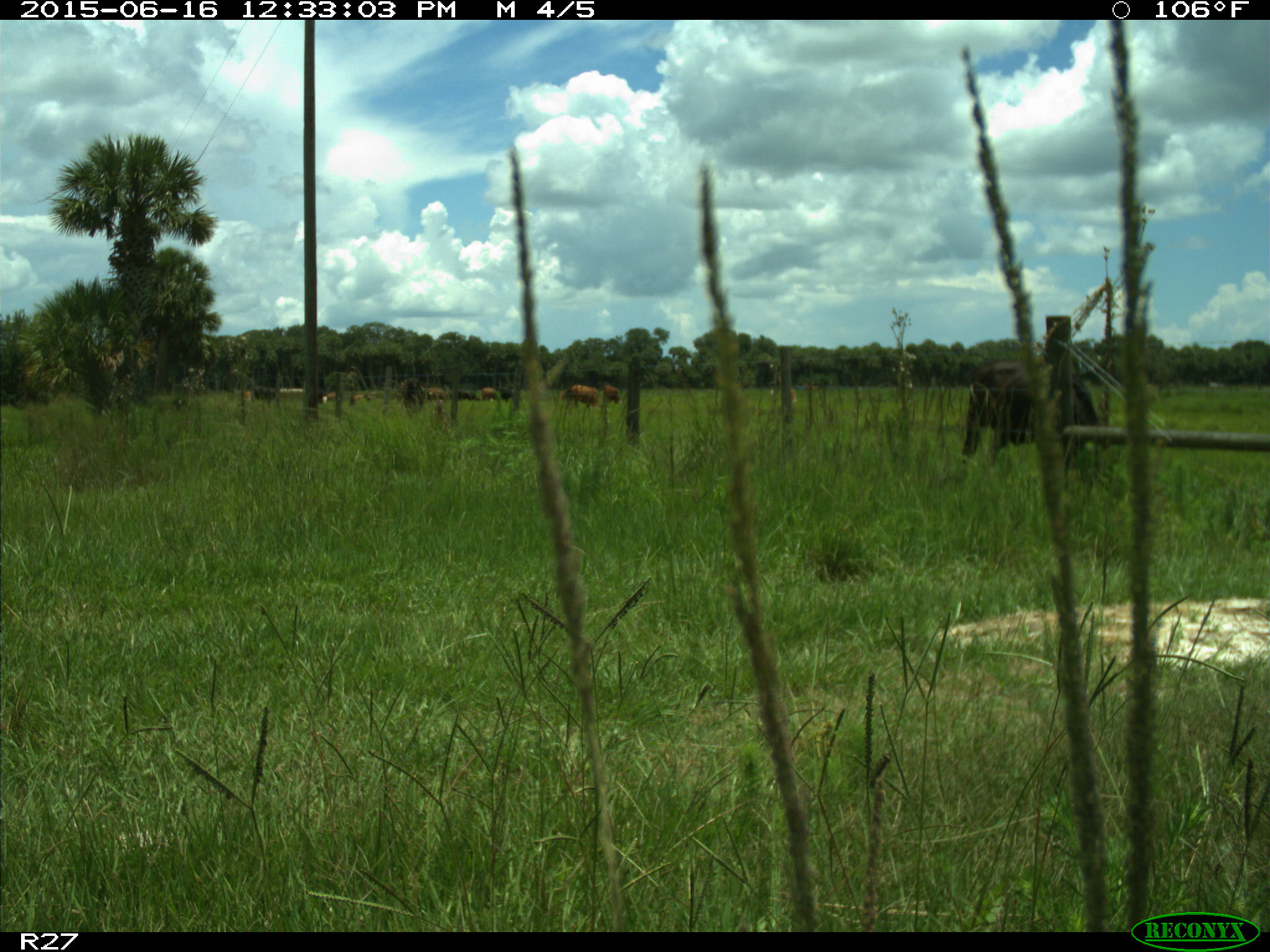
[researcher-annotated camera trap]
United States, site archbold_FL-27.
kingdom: Animalia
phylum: Chordata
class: Mammalia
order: Artiodactyla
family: Bovidae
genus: Bos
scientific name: Bos taurus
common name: domestic cow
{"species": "Bos taurus (domestic cow)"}